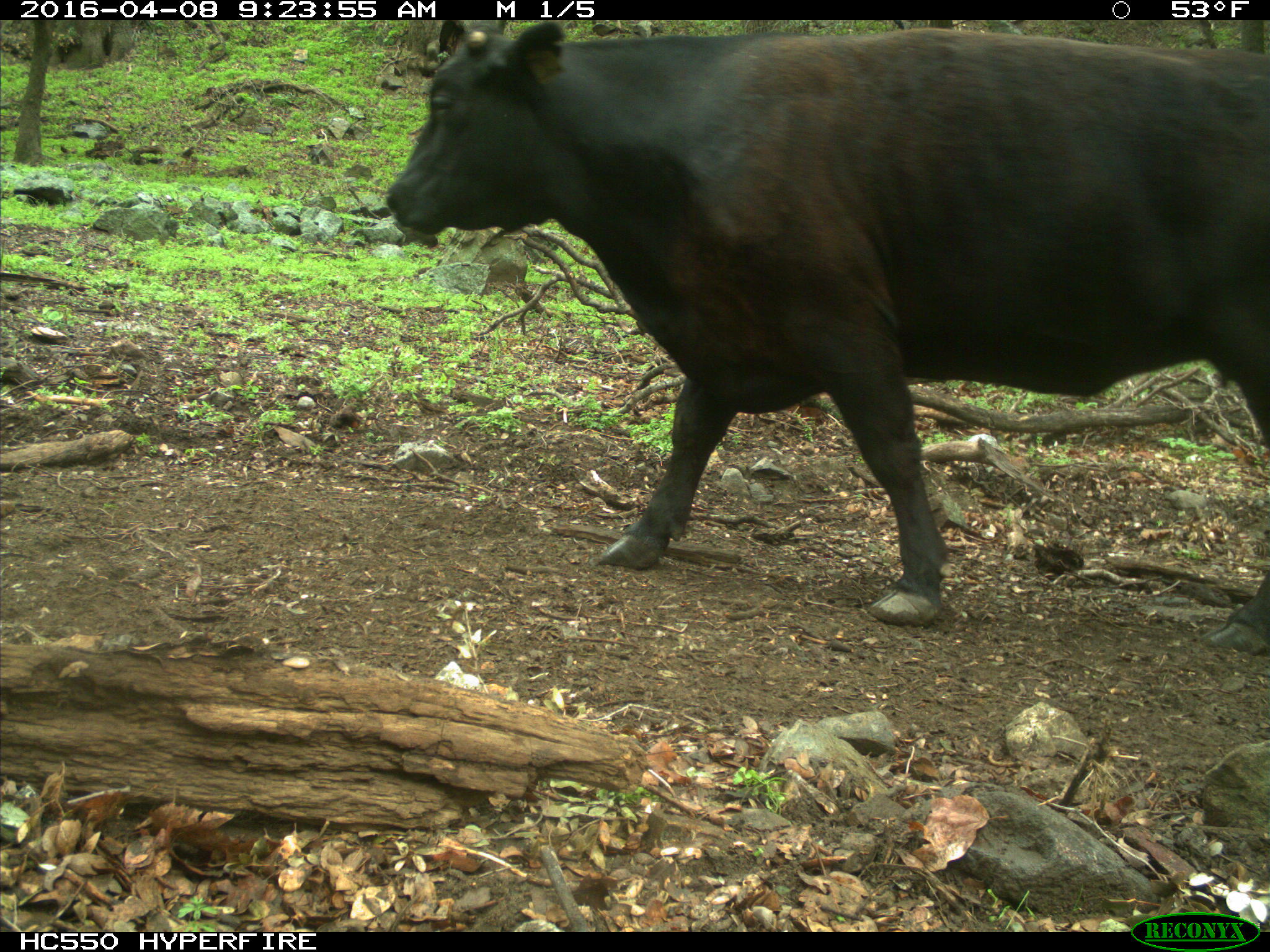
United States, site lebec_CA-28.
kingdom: Animalia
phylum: Chordata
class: Mammalia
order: Artiodactyla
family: Bovidae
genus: Bos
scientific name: Bos taurus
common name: domestic cow